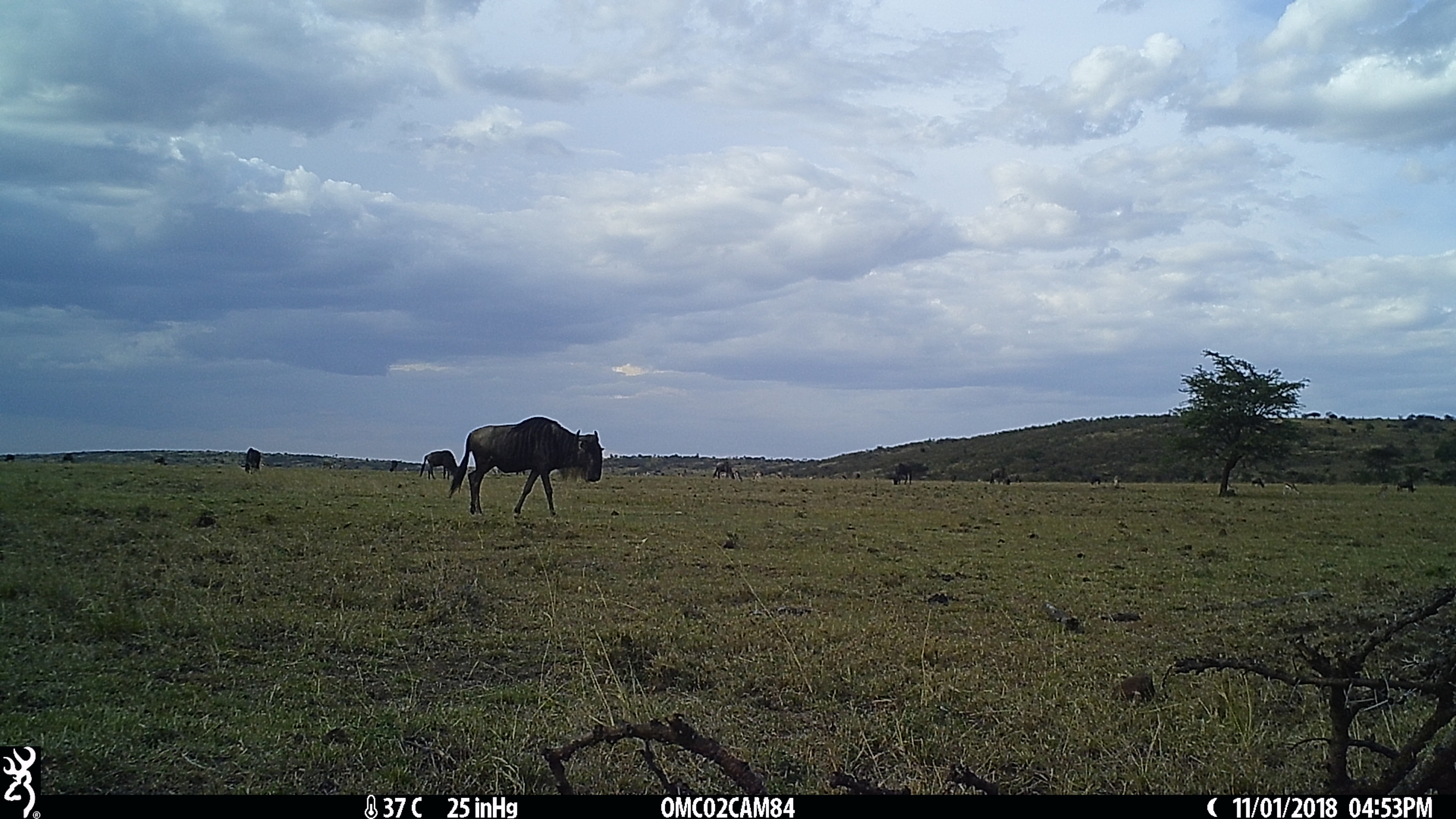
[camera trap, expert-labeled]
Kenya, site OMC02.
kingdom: Animalia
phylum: Chordata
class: Mammalia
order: Artiodactyla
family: Bovidae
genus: Connochaetes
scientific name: Connochaetes taurinus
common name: blue wildebeest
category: wildebeest